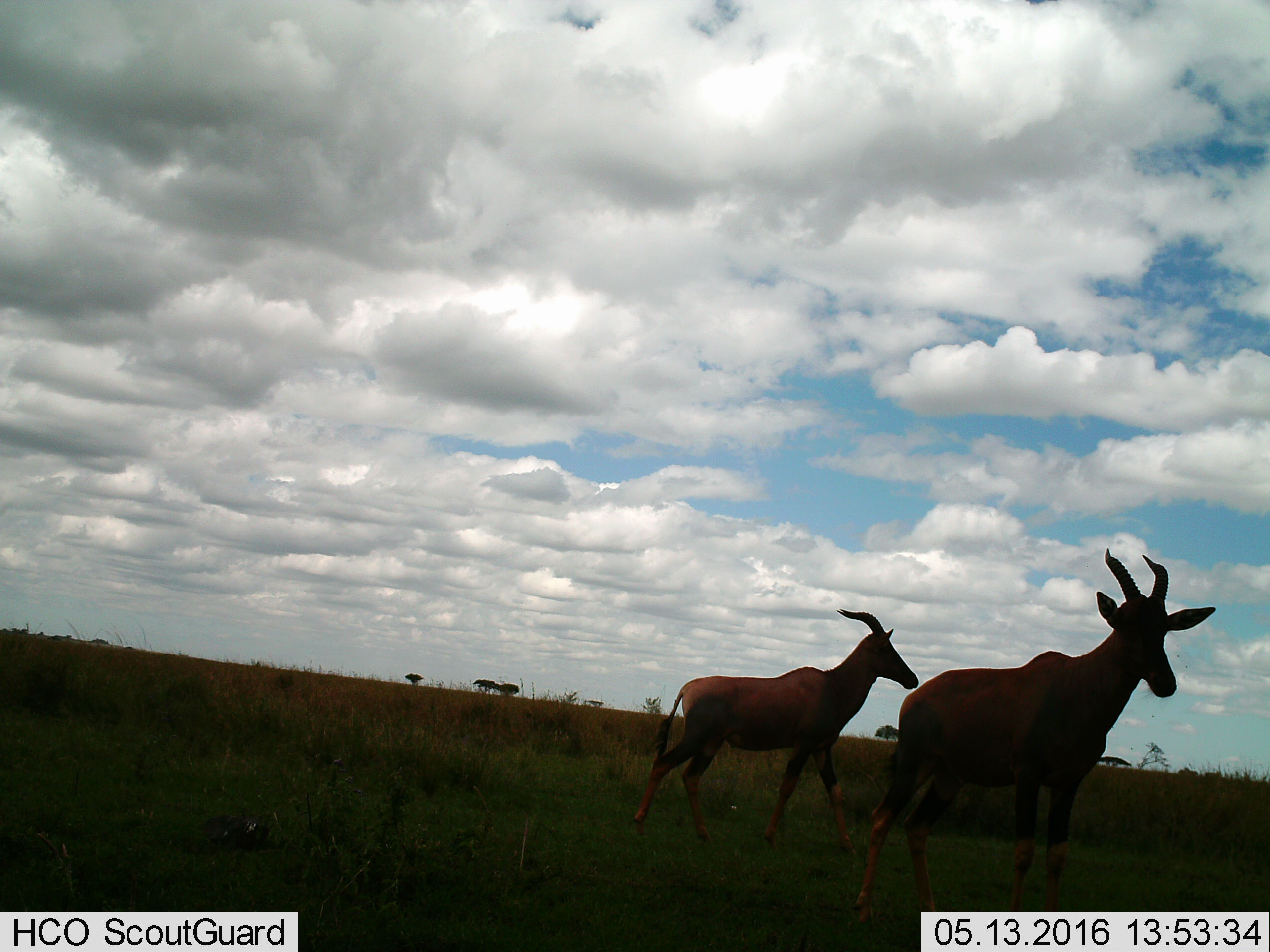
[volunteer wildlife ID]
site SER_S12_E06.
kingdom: Animalia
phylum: Chordata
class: Mammalia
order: Artiodactyla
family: Bovidae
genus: Damaliscus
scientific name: Damaliscus lunatus jimela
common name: topi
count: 2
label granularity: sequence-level